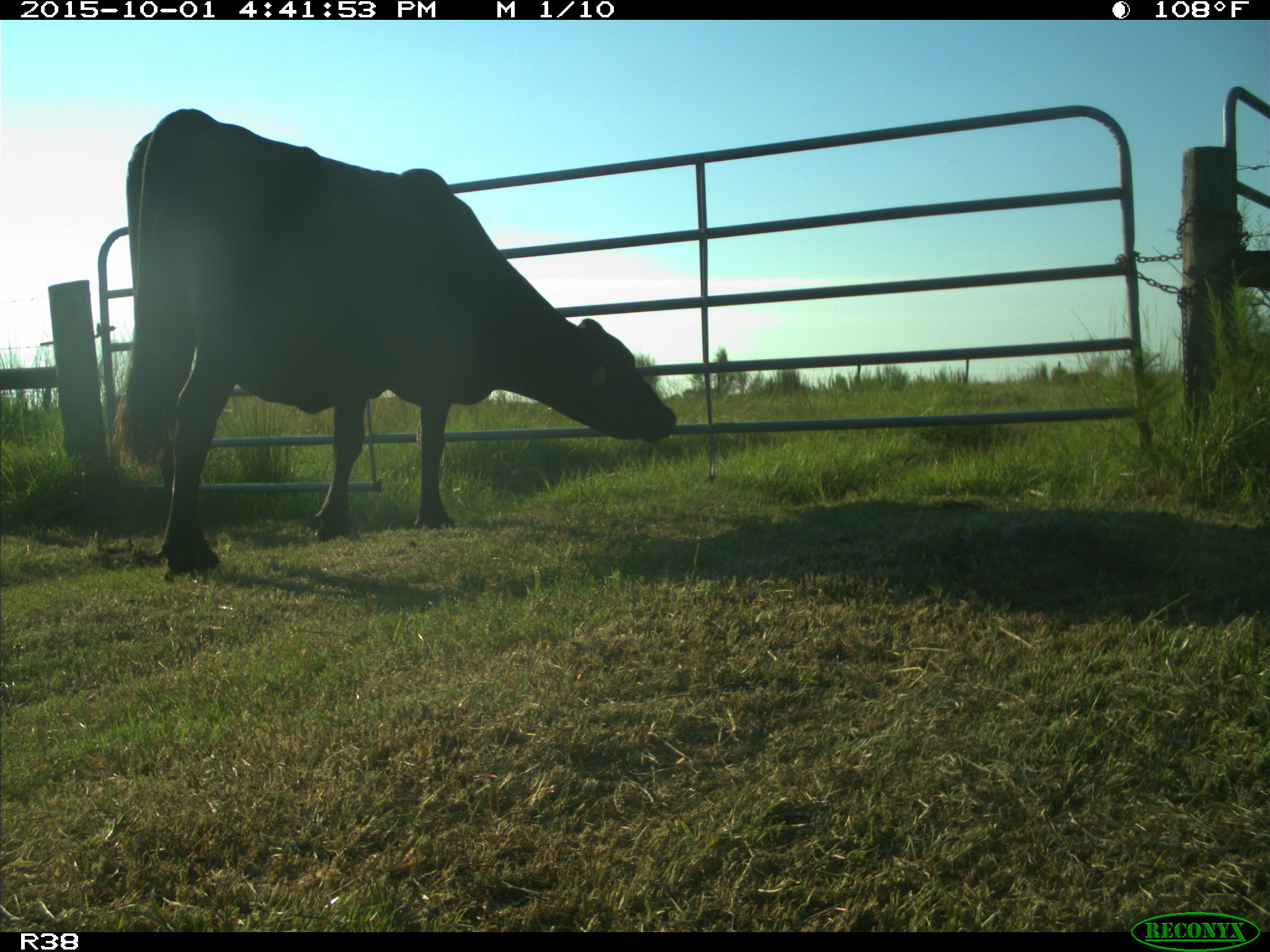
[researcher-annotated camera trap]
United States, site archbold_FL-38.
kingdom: Animalia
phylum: Chordata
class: Mammalia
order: Artiodactyla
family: Bovidae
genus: Bos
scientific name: Bos taurus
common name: domestic cow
Bos taurus (domestic cow).